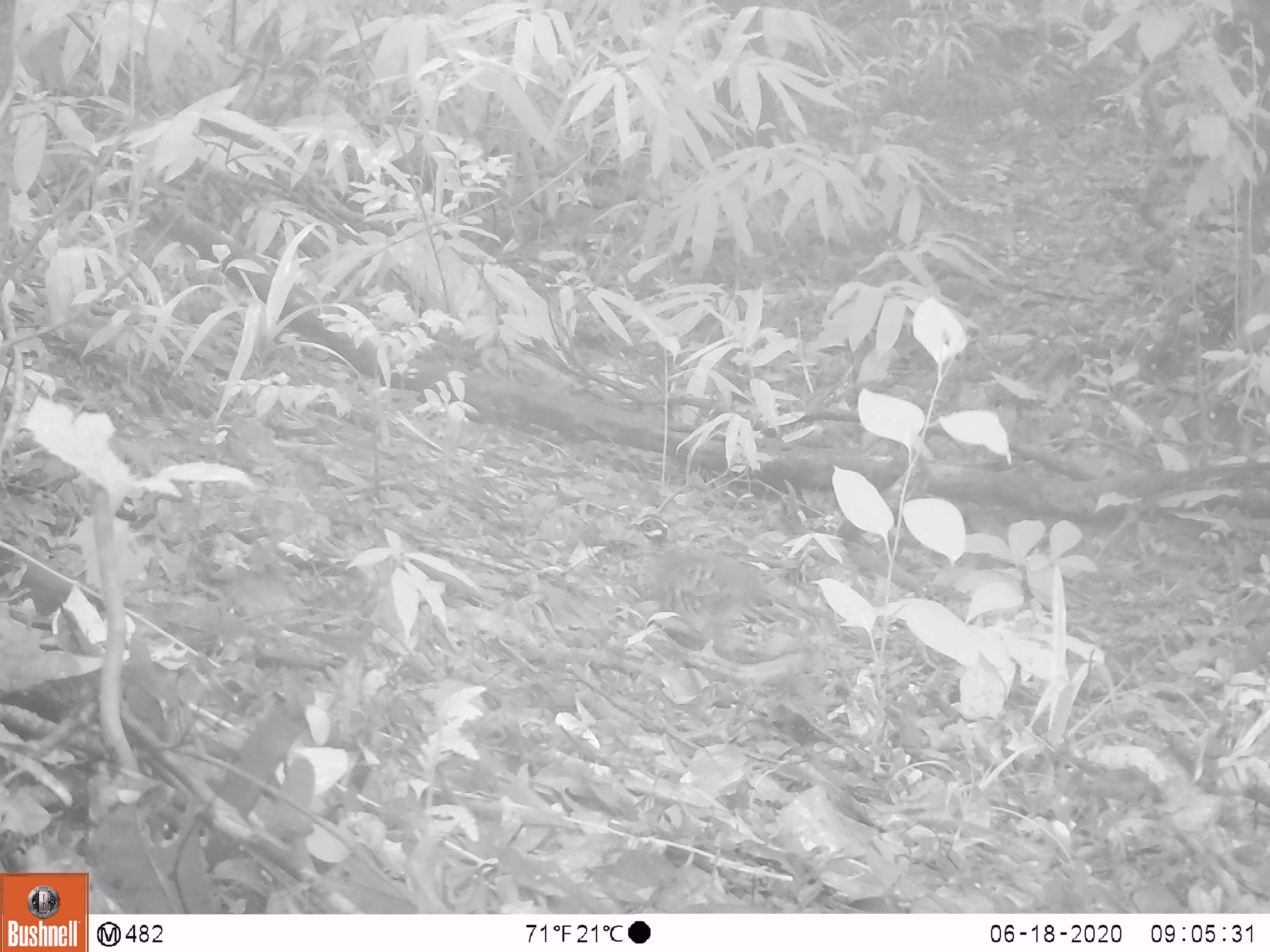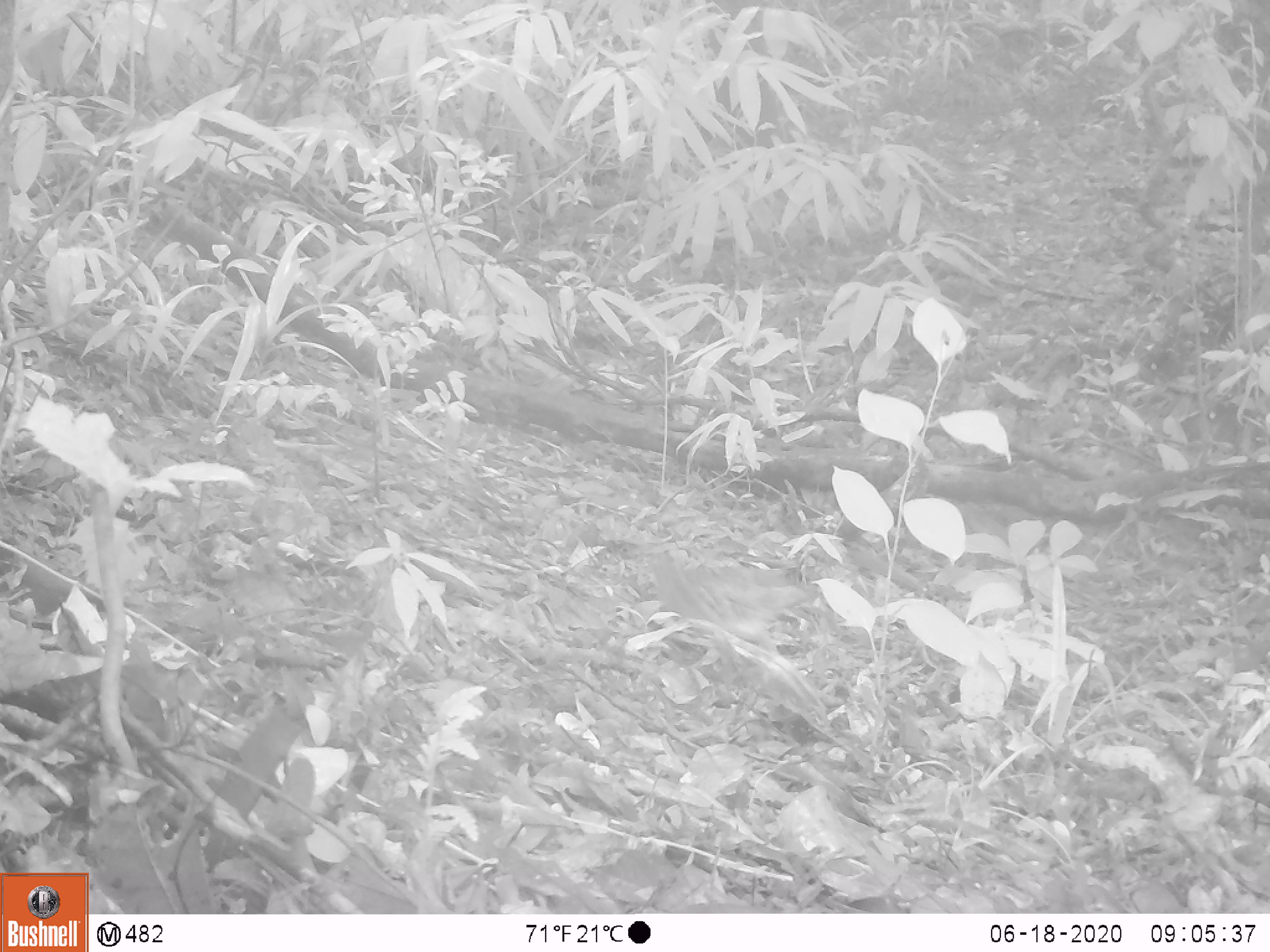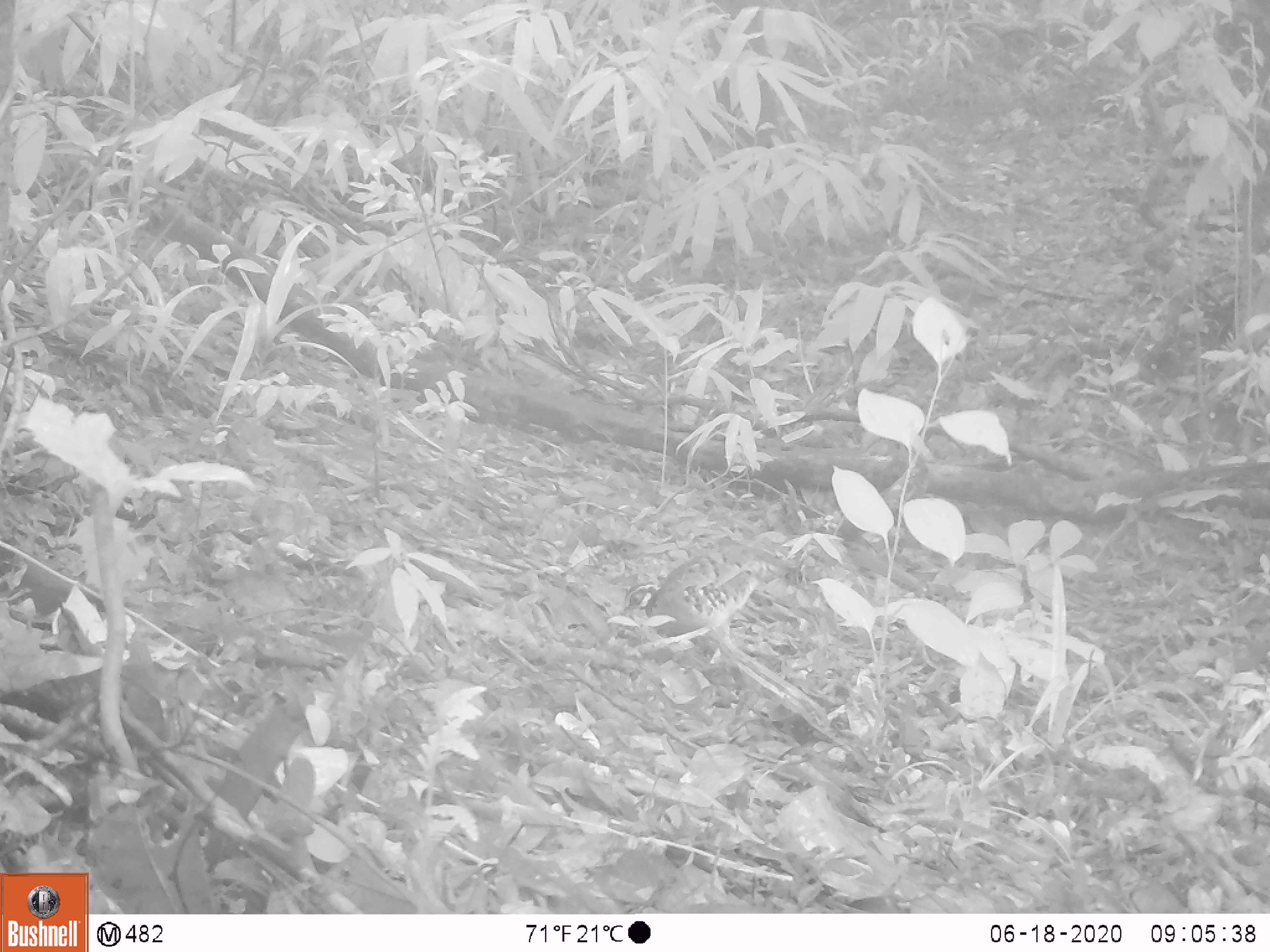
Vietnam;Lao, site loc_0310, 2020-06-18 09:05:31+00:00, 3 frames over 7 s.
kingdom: Animalia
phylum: Chordata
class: Aves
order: Galliformes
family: Phasianidae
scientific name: Phasianidae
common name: partridge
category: unidentified partridge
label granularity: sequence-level